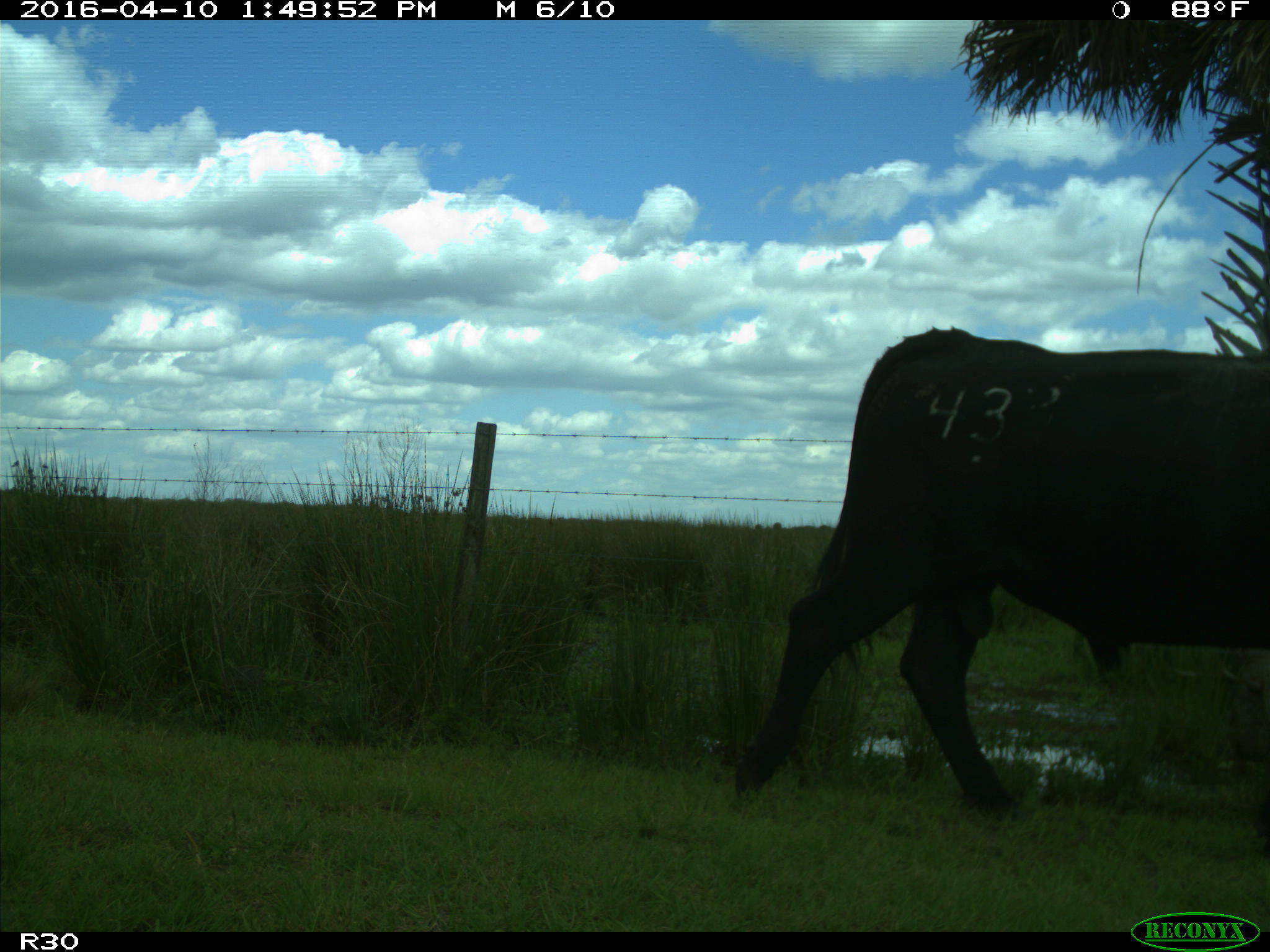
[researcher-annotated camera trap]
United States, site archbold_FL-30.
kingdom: Animalia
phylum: Chordata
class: Mammalia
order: Artiodactyla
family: Bovidae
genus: Bos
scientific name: Bos taurus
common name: domestic cow